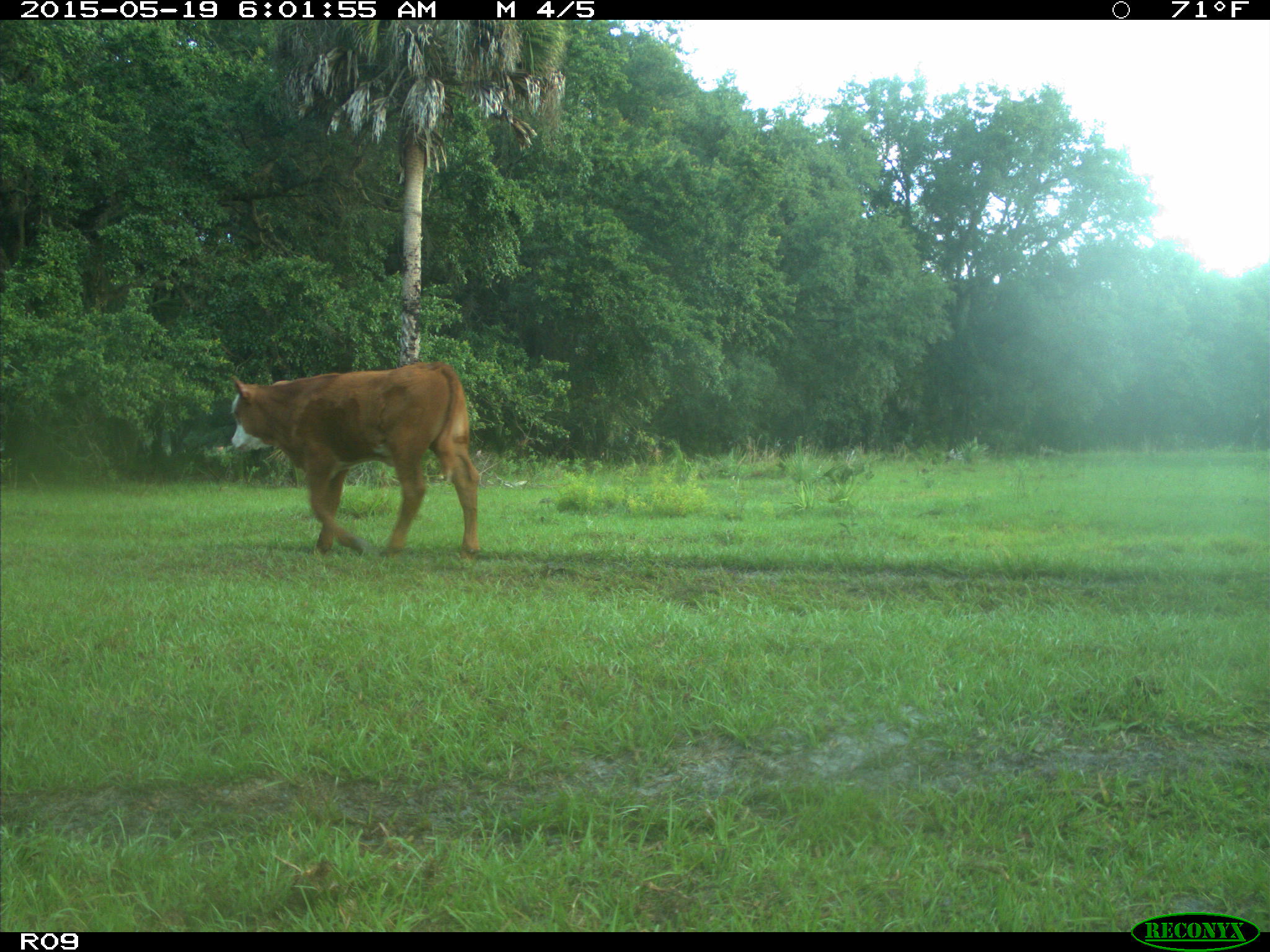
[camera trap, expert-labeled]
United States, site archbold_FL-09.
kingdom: Animalia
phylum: Chordata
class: Mammalia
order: Artiodactyla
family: Bovidae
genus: Bos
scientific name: Bos taurus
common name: domestic cow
Bos taurus (domestic cow).